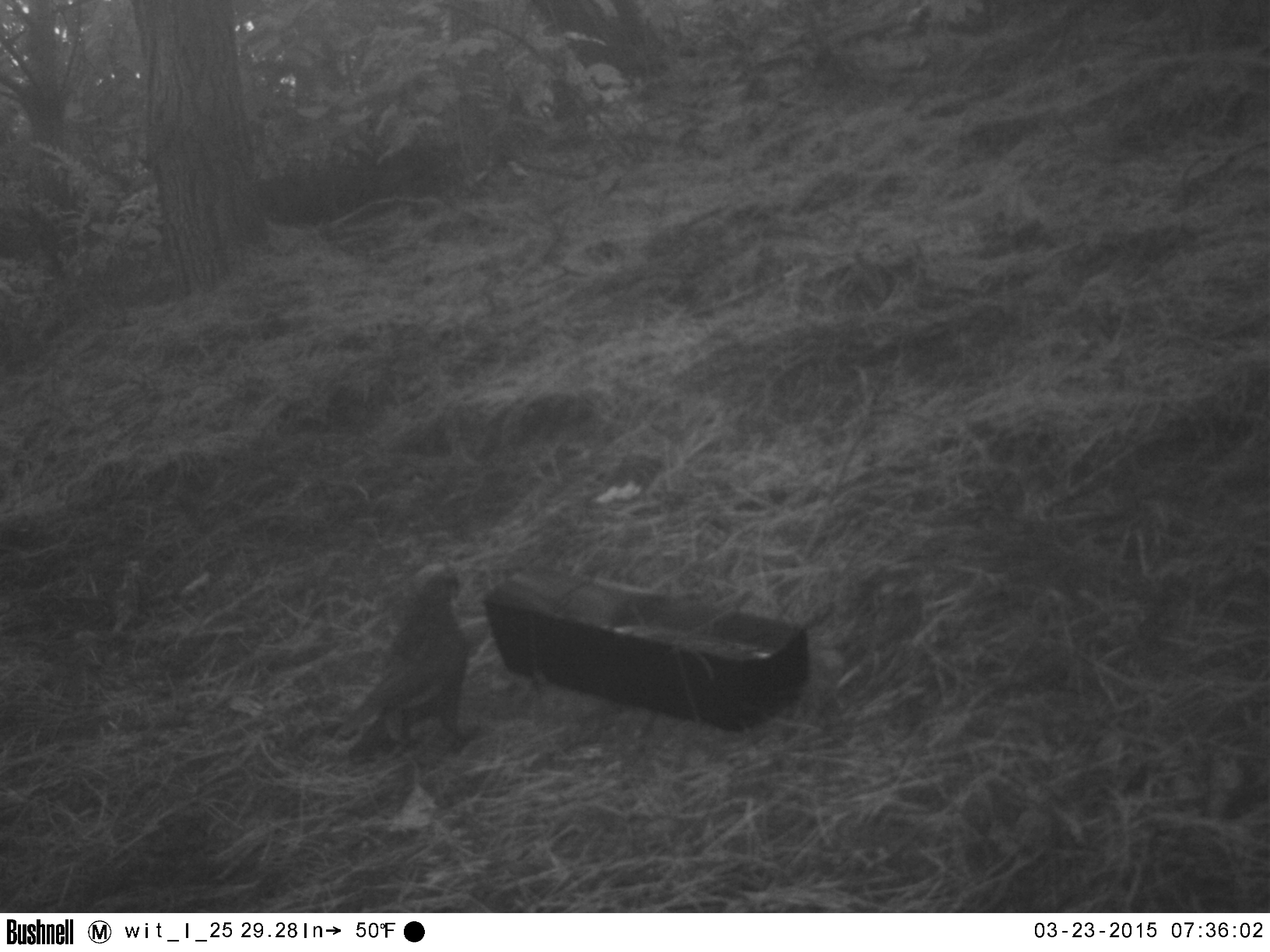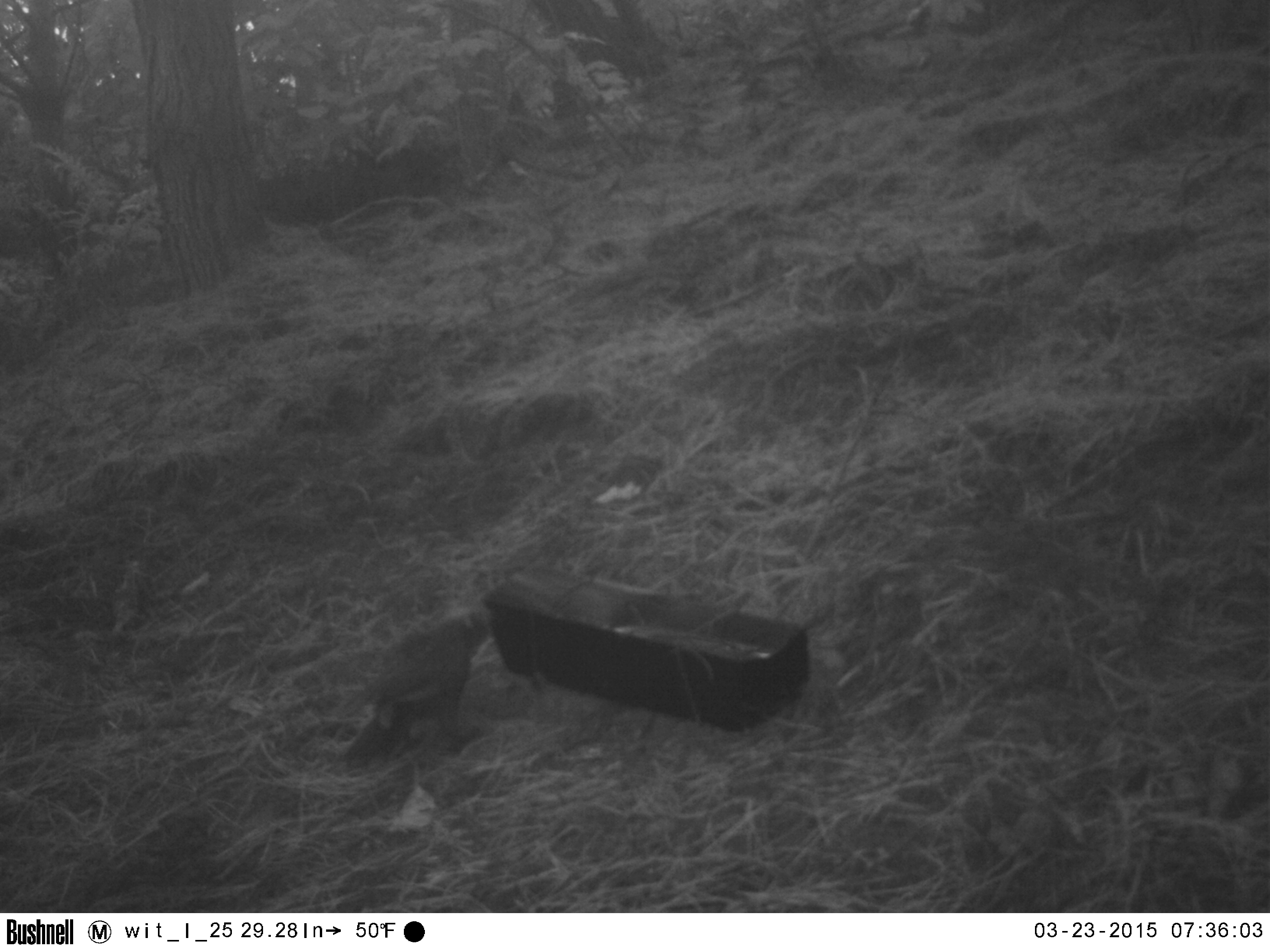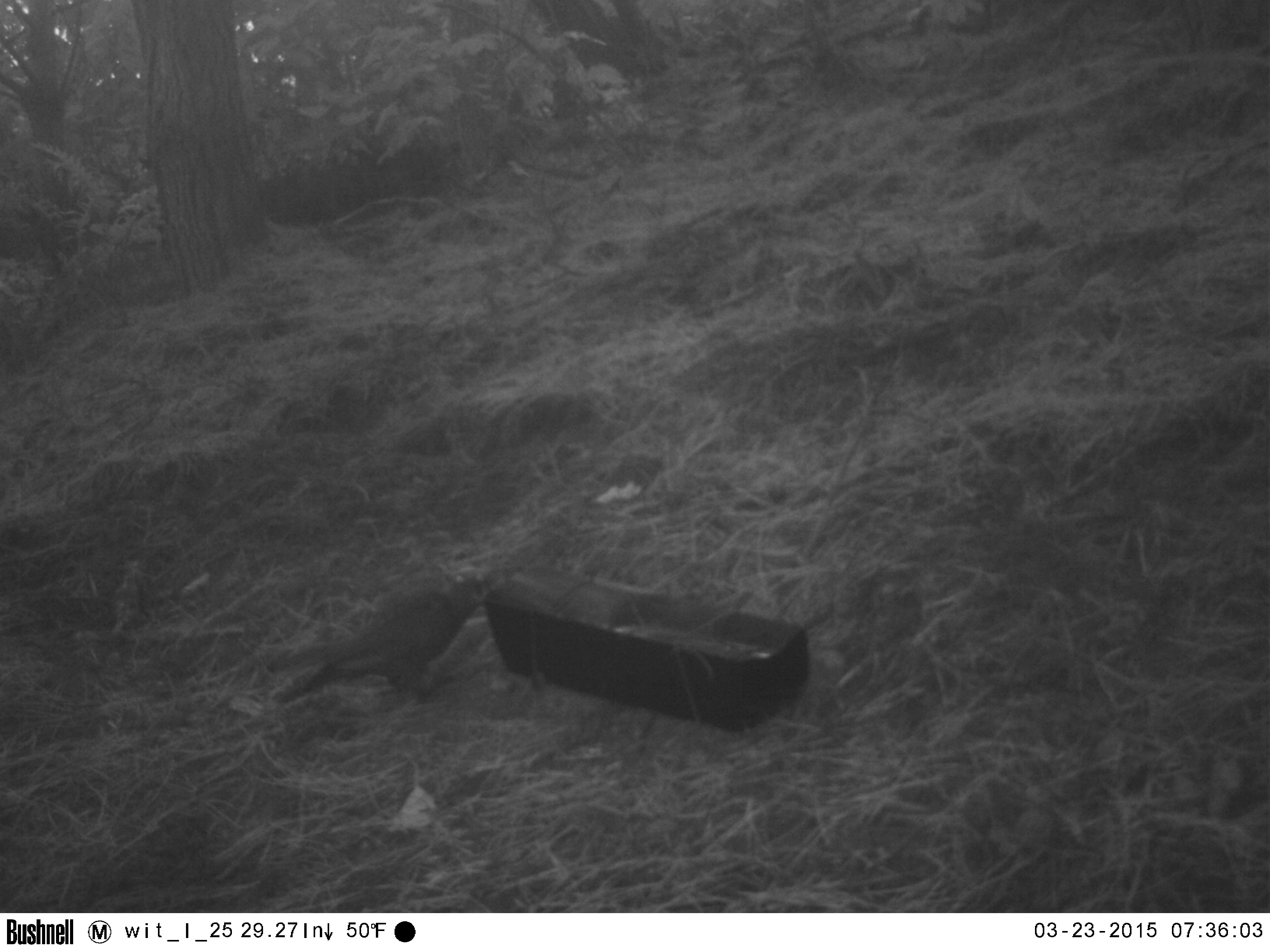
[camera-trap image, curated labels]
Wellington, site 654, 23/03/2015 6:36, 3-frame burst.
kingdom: Animalia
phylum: Chordata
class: Aves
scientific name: Aves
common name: bird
Bird (Aves).